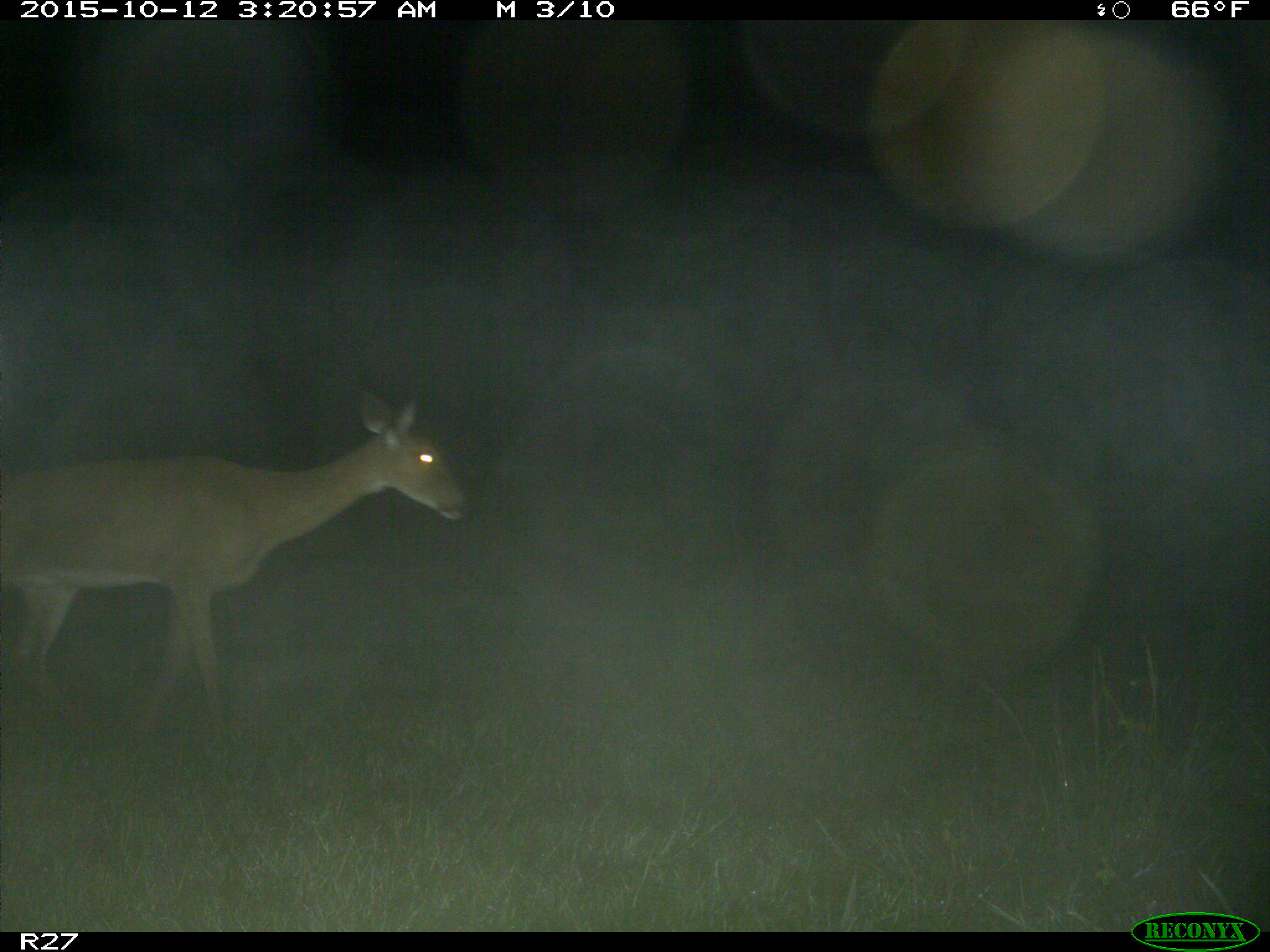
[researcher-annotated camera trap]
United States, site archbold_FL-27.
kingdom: Animalia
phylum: Chordata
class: Mammalia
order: Artiodactyla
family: Cervidae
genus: Odocoileus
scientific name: Odocoileus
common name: deer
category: unidentified deer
Unidentified deer (deer) (Odocoileus).